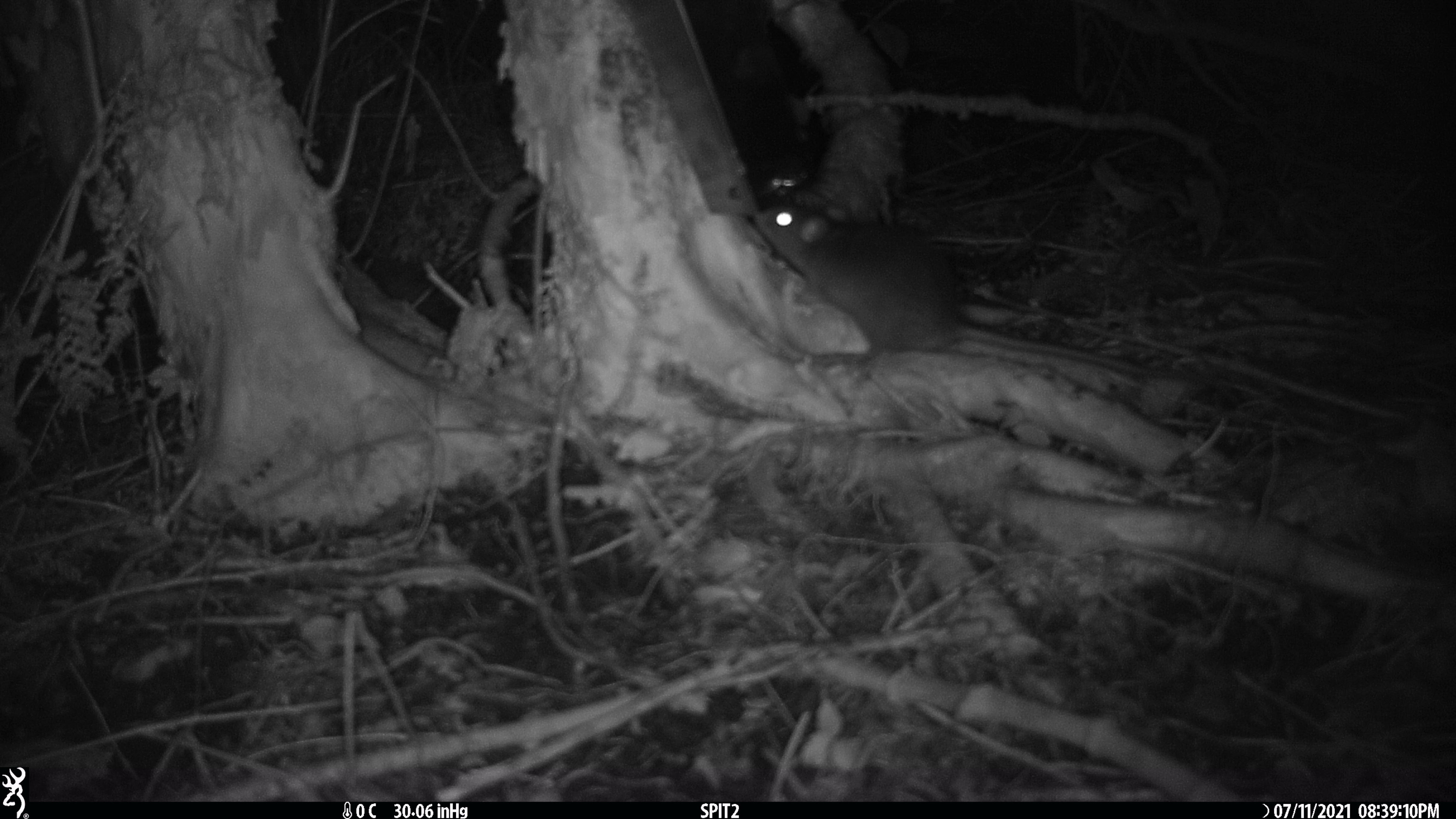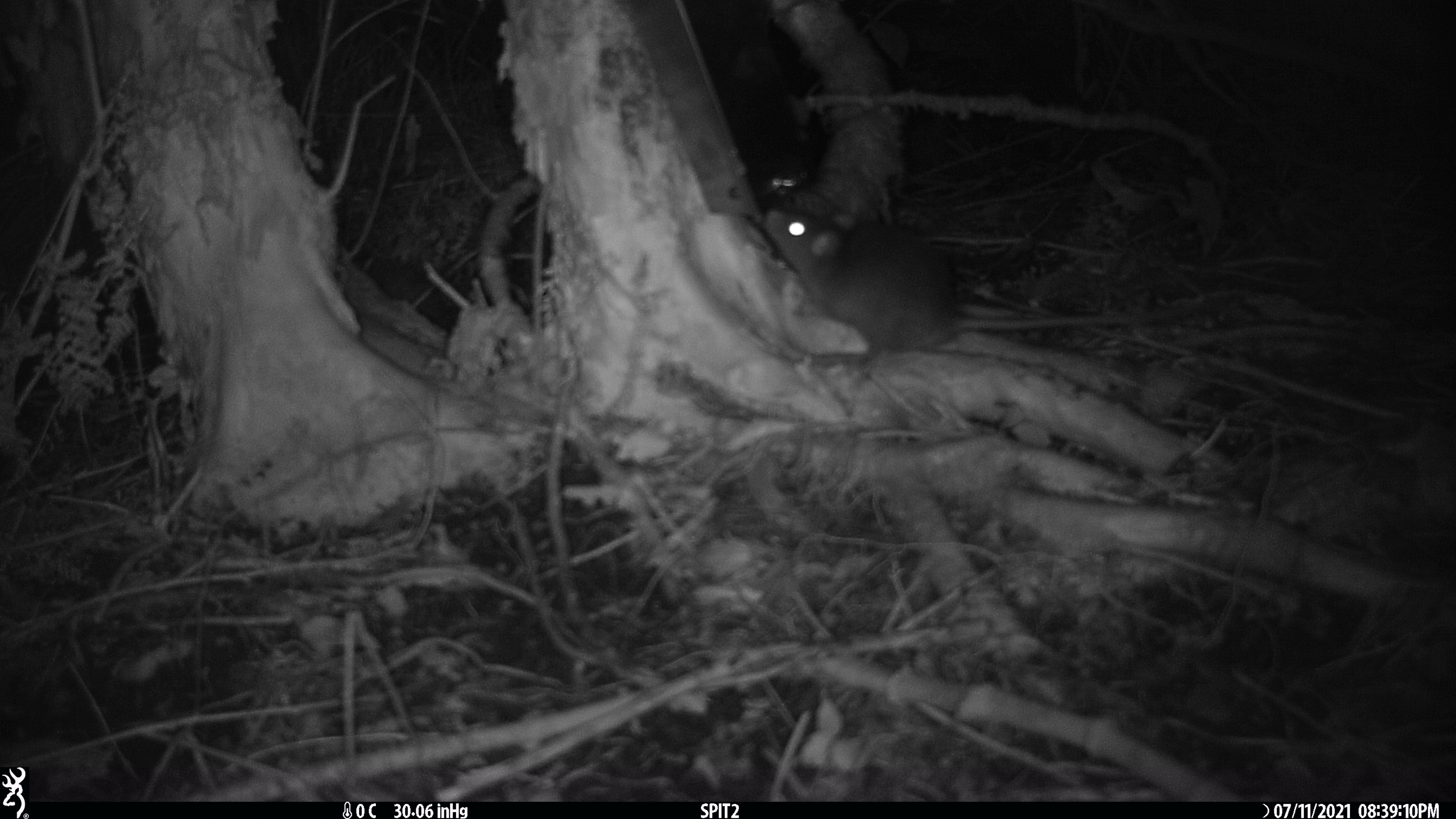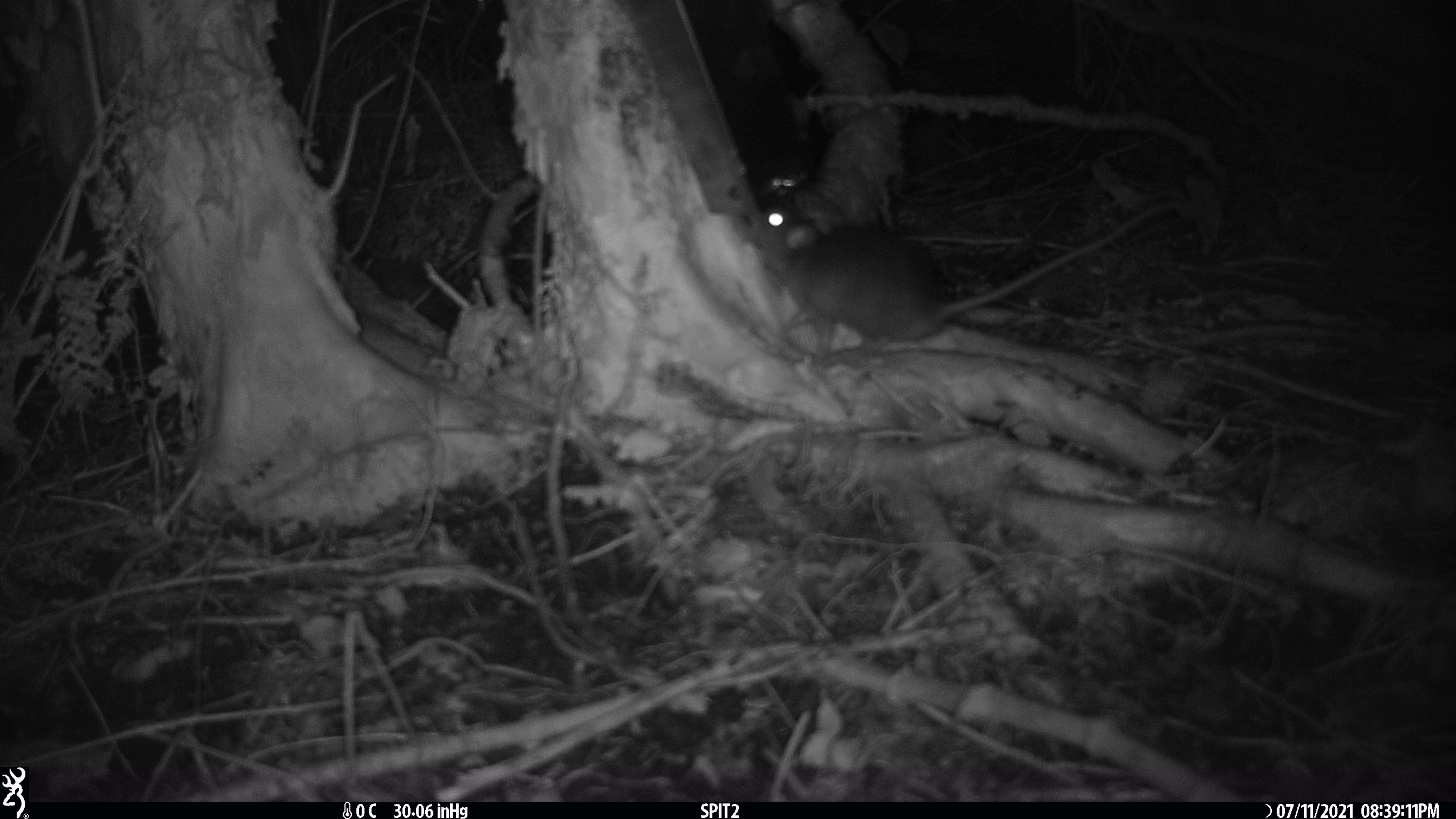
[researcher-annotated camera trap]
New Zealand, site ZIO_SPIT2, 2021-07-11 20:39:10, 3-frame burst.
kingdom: Animalia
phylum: Chordata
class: Mammalia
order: Rodentia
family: Muridae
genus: Rattus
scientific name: Rattus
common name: rat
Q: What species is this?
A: Rat (Rattus).